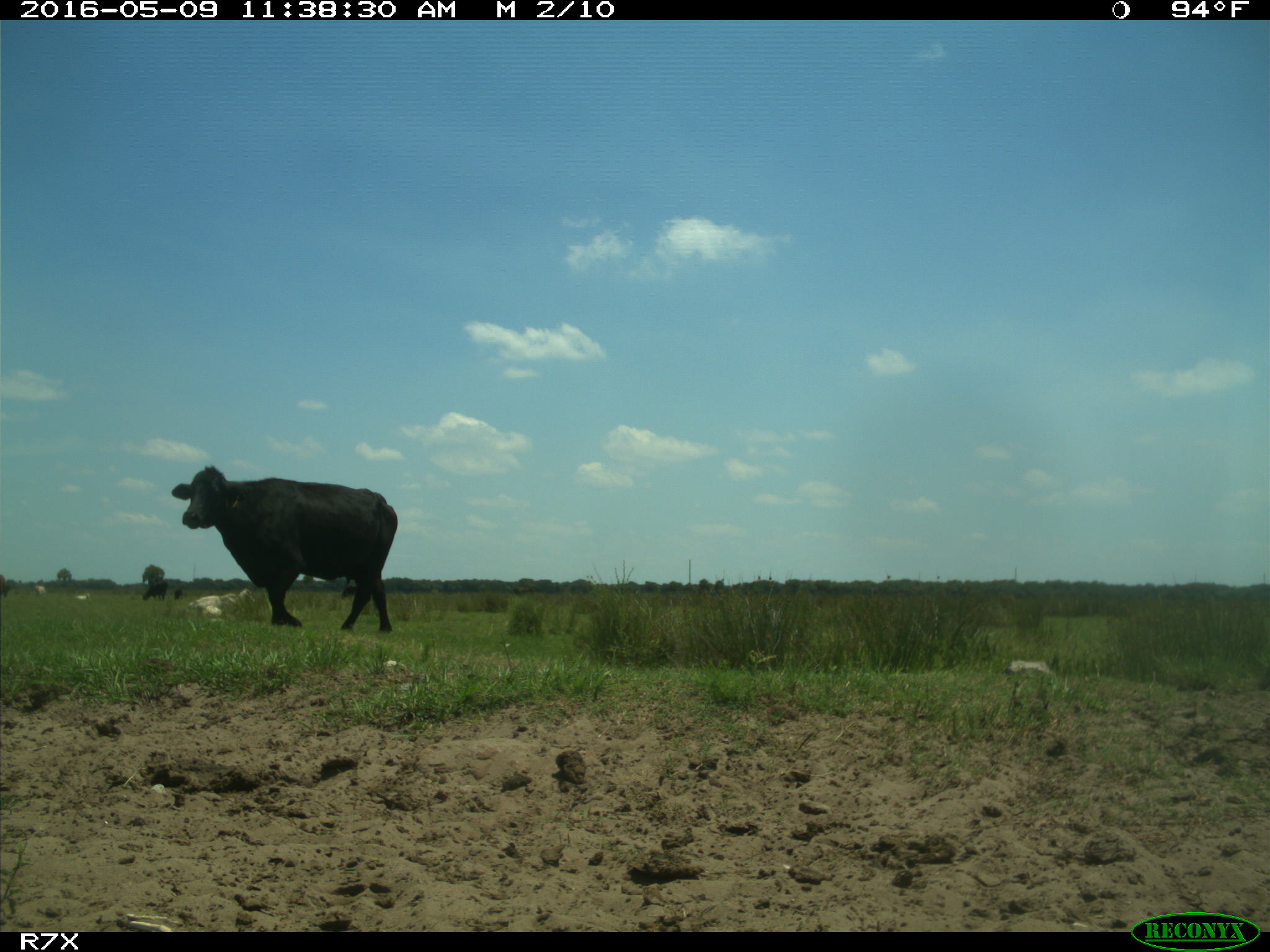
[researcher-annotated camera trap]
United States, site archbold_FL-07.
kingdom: Animalia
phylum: Chordata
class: Mammalia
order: Artiodactyla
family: Bovidae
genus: Bos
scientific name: Bos taurus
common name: domestic cow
Bos taurus (domestic cow).